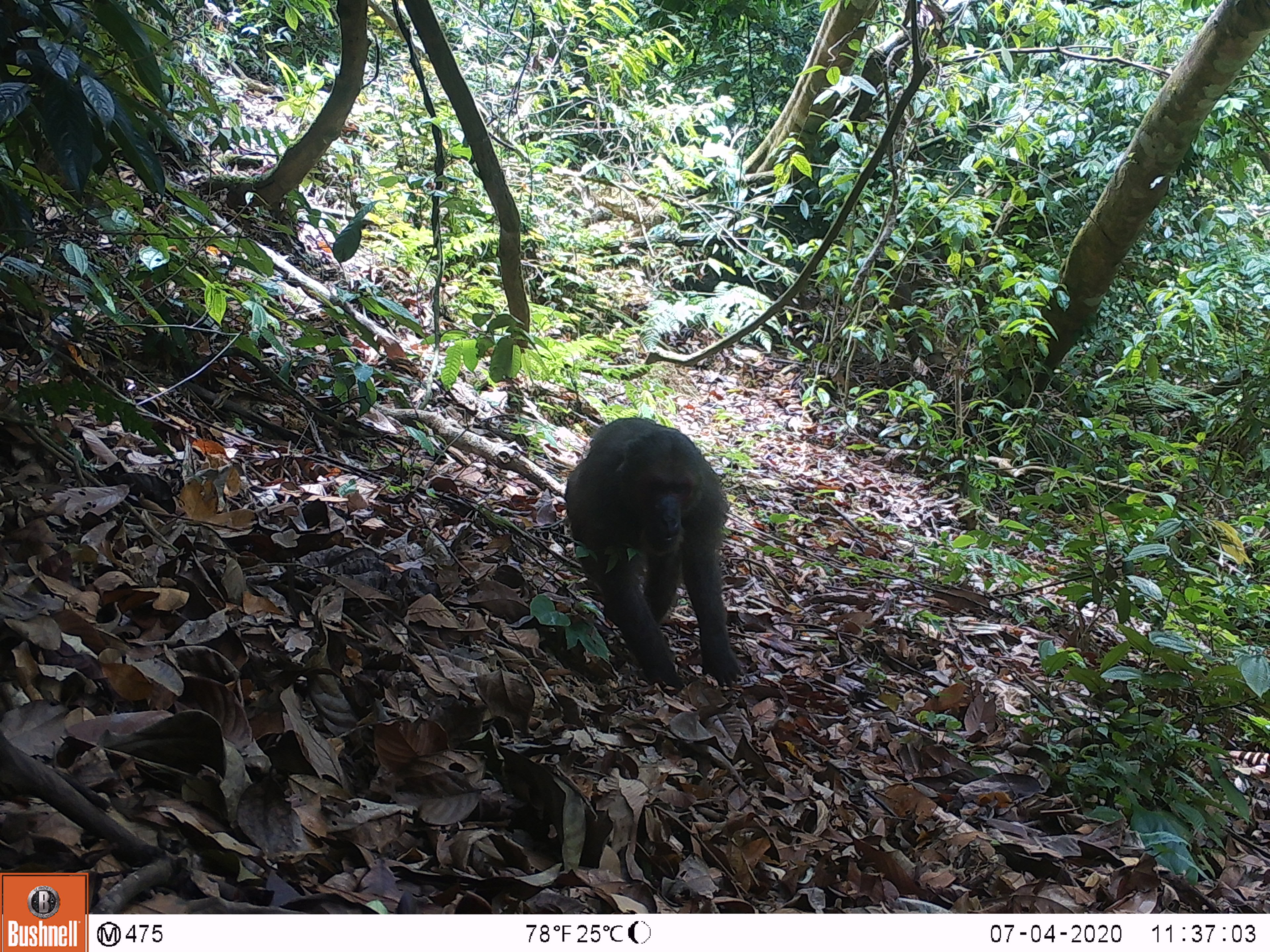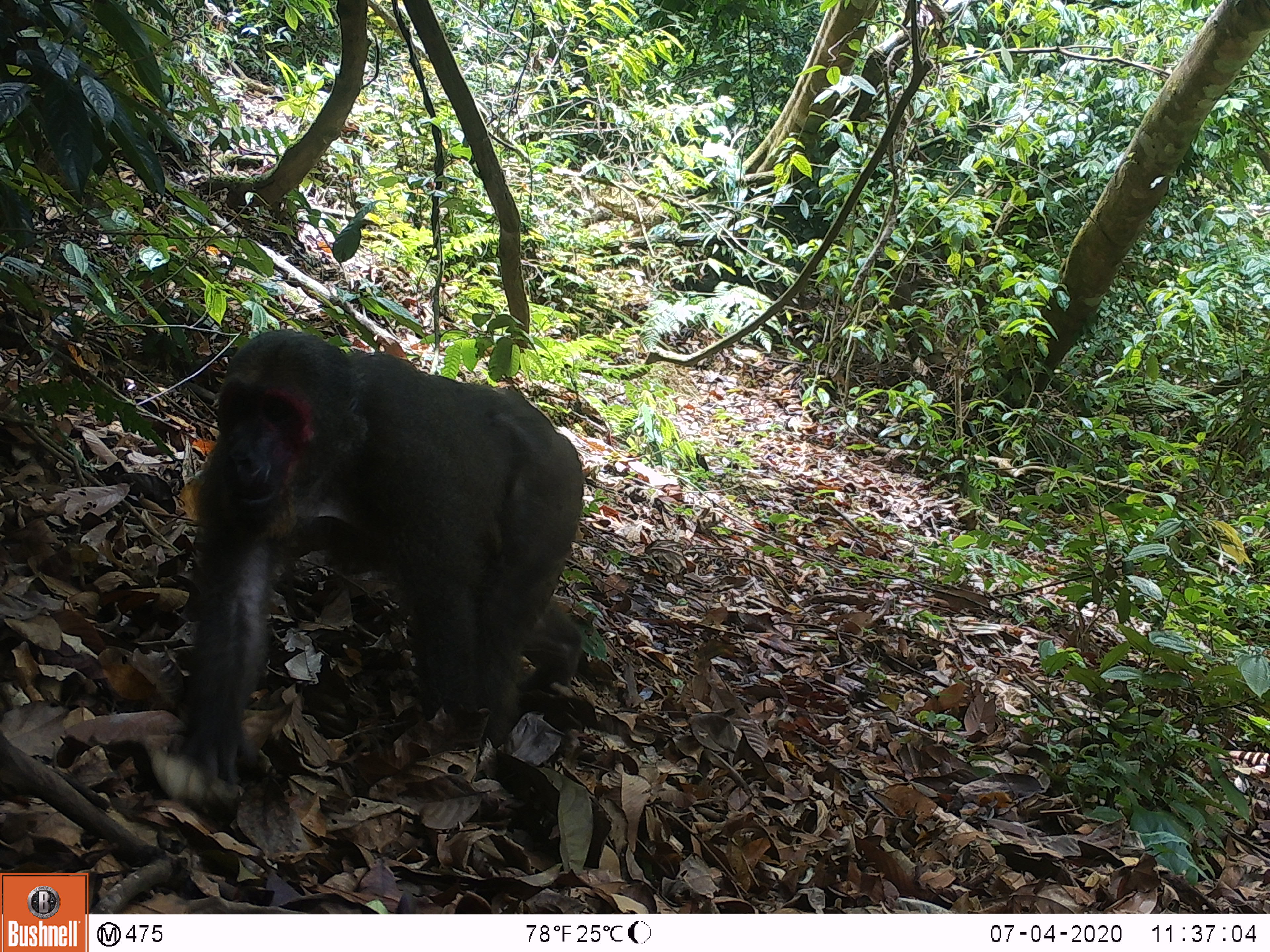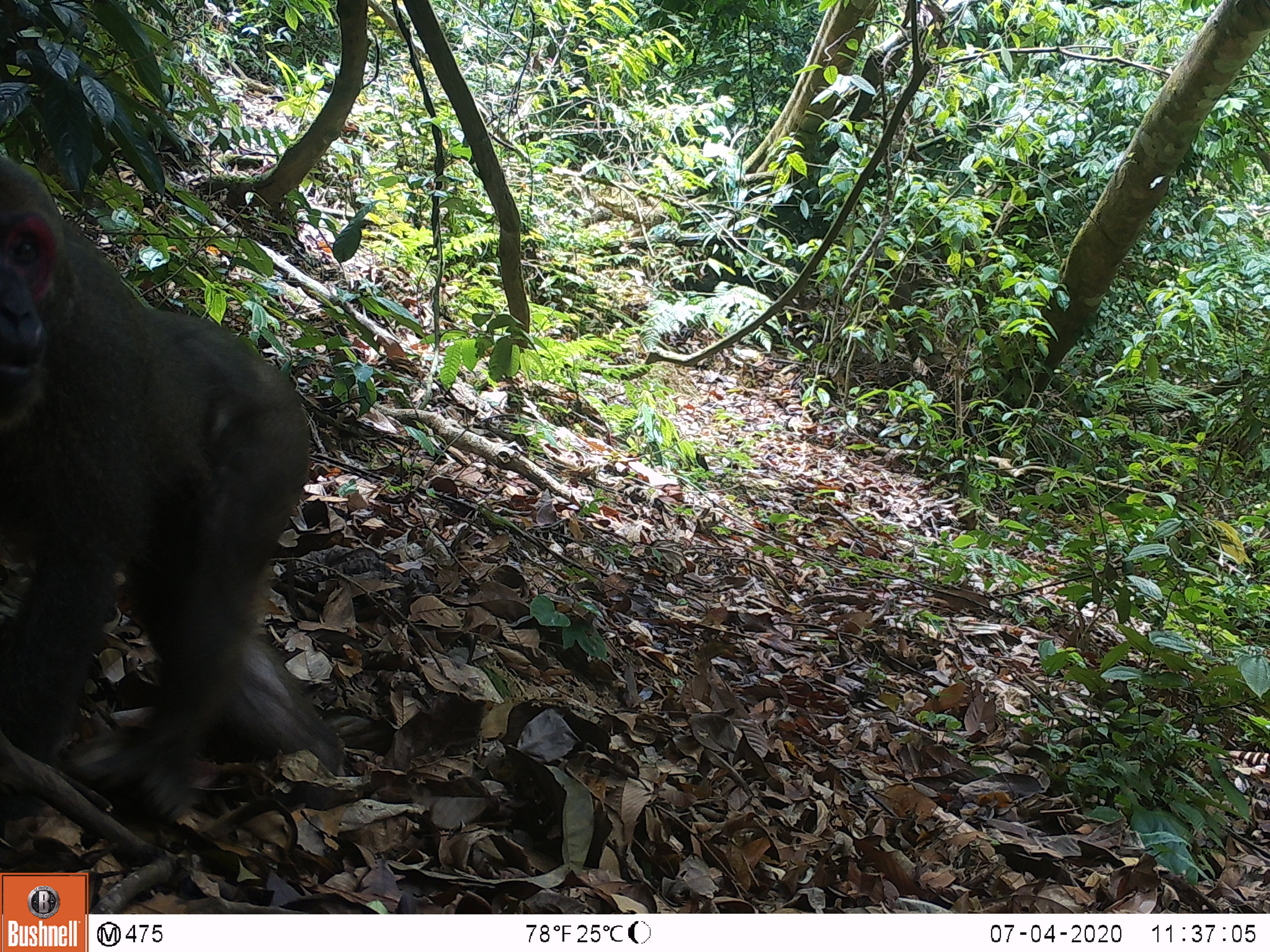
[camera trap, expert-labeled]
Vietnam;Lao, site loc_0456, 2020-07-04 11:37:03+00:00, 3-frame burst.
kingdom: Animalia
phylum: Chordata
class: Mammalia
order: Primates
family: Cercopithecidae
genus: Macaca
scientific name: Macaca arctoides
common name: stump-tailed macaque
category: stump tailed macaque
Stump tailed macaque (stump-tailed macaque) (Macaca arctoides). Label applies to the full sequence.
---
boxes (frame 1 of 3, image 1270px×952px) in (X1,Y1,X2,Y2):
stump tailed macaque: (562,416,743,689)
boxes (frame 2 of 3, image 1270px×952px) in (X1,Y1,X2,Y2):
stump tailed macaque: (153,324,586,812)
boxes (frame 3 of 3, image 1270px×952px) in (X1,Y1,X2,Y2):
stump tailed macaque: (0,155,353,822)